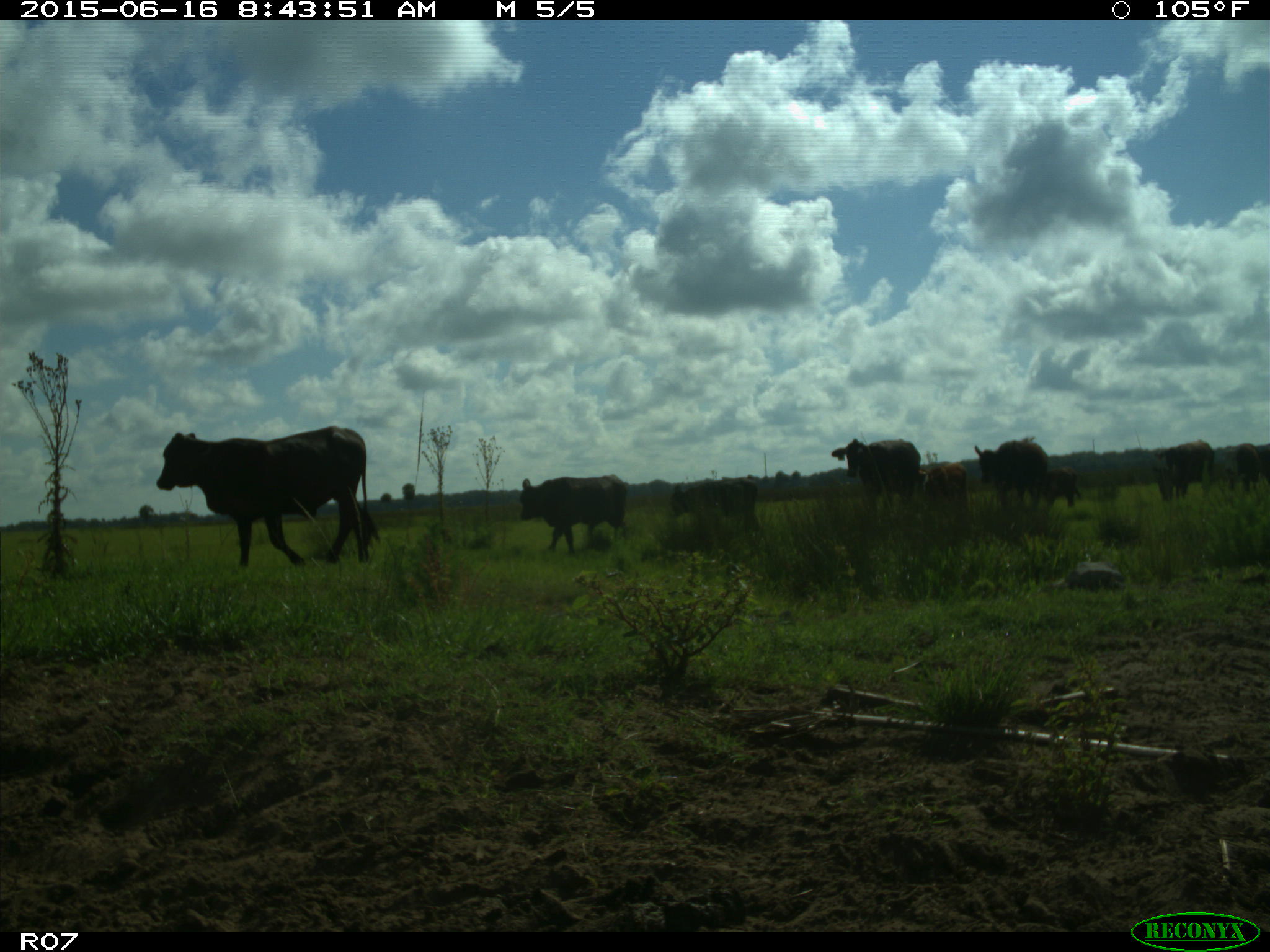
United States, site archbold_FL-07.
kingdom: Animalia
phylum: Chordata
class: Mammalia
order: Artiodactyla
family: Bovidae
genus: Bos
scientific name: Bos taurus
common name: domestic cow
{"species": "Bos taurus (domestic cow)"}